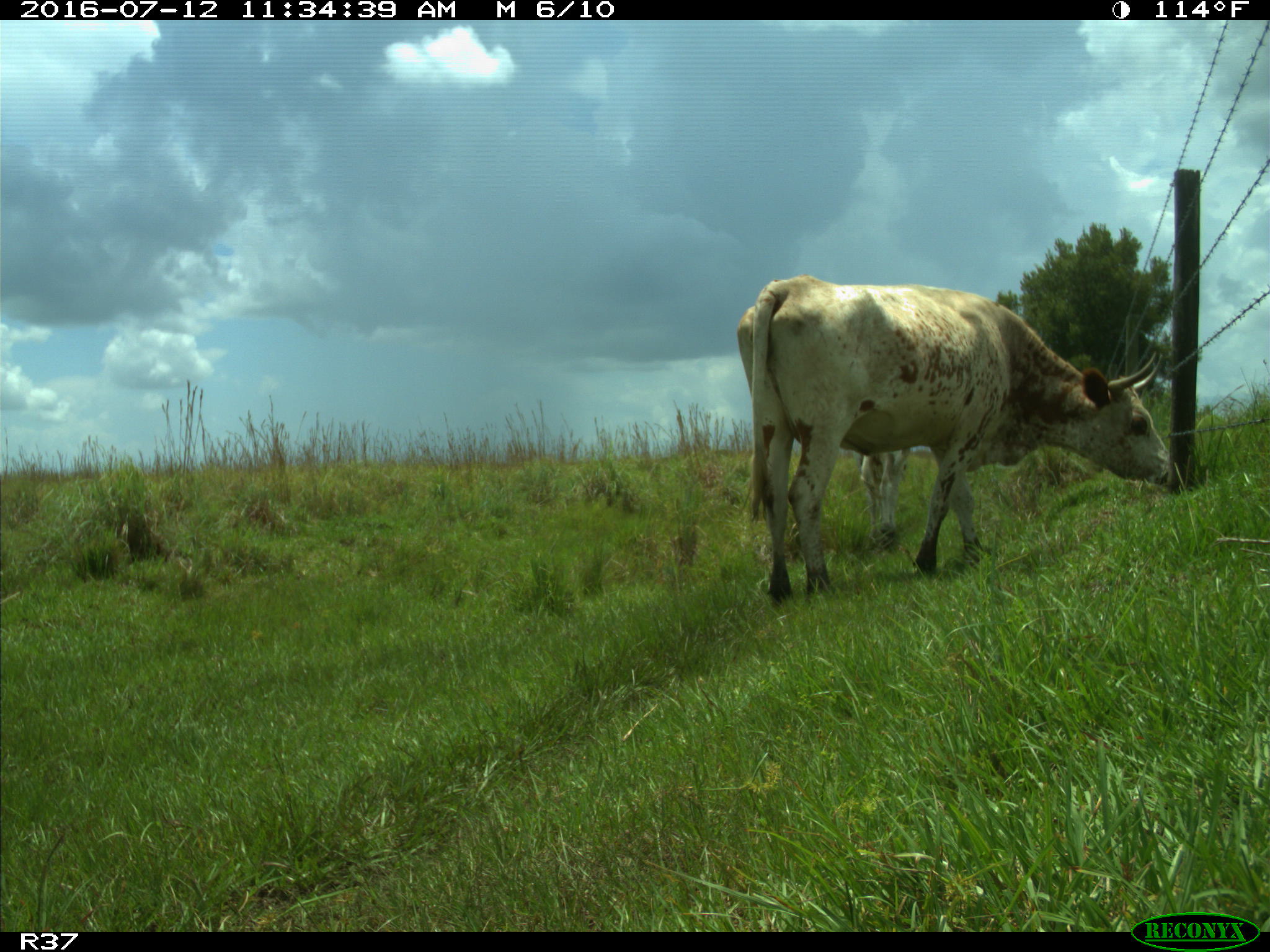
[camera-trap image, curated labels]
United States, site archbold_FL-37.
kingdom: Animalia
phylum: Chordata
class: Mammalia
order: Artiodactyla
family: Bovidae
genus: Bos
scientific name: Bos taurus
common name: domestic cow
Bos taurus (domestic cow).